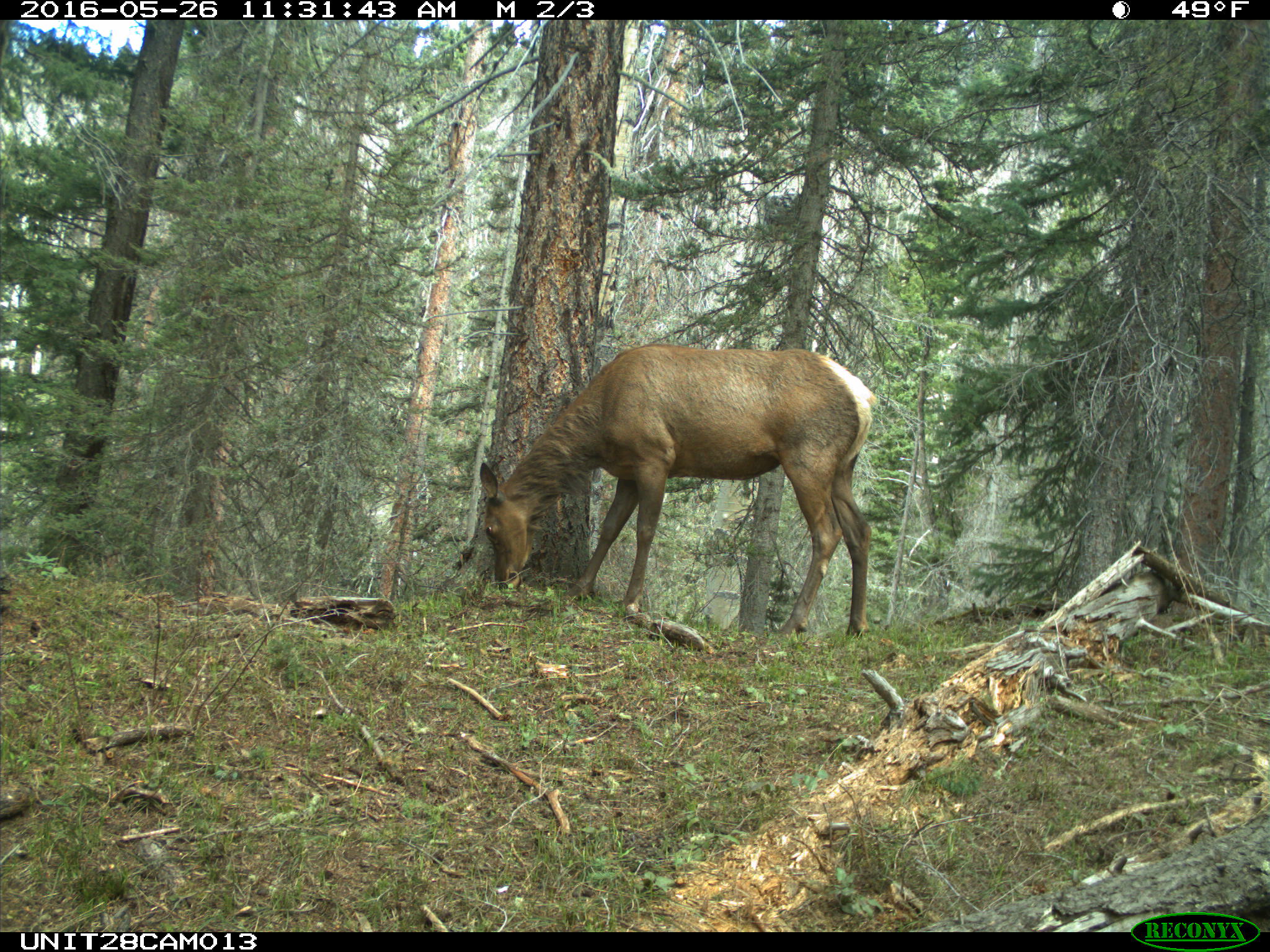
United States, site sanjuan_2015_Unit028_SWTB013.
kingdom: Animalia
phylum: Chordata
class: Mammalia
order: Artiodactyla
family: Cervidae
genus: Cervus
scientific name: Cervus elaphus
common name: red deer